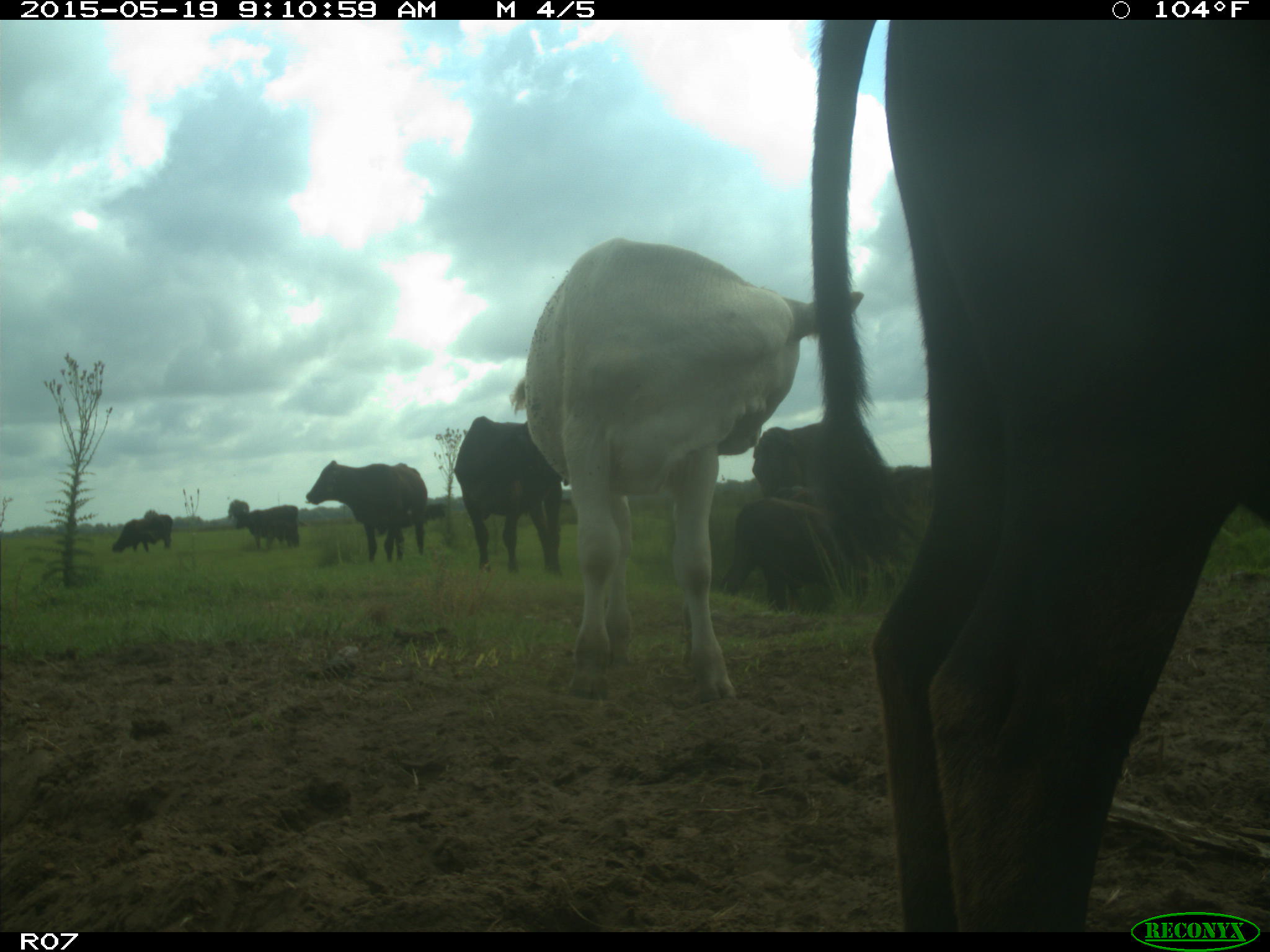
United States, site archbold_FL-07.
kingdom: Animalia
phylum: Chordata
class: Mammalia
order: Artiodactyla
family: Bovidae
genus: Bos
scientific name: Bos taurus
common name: domestic cow